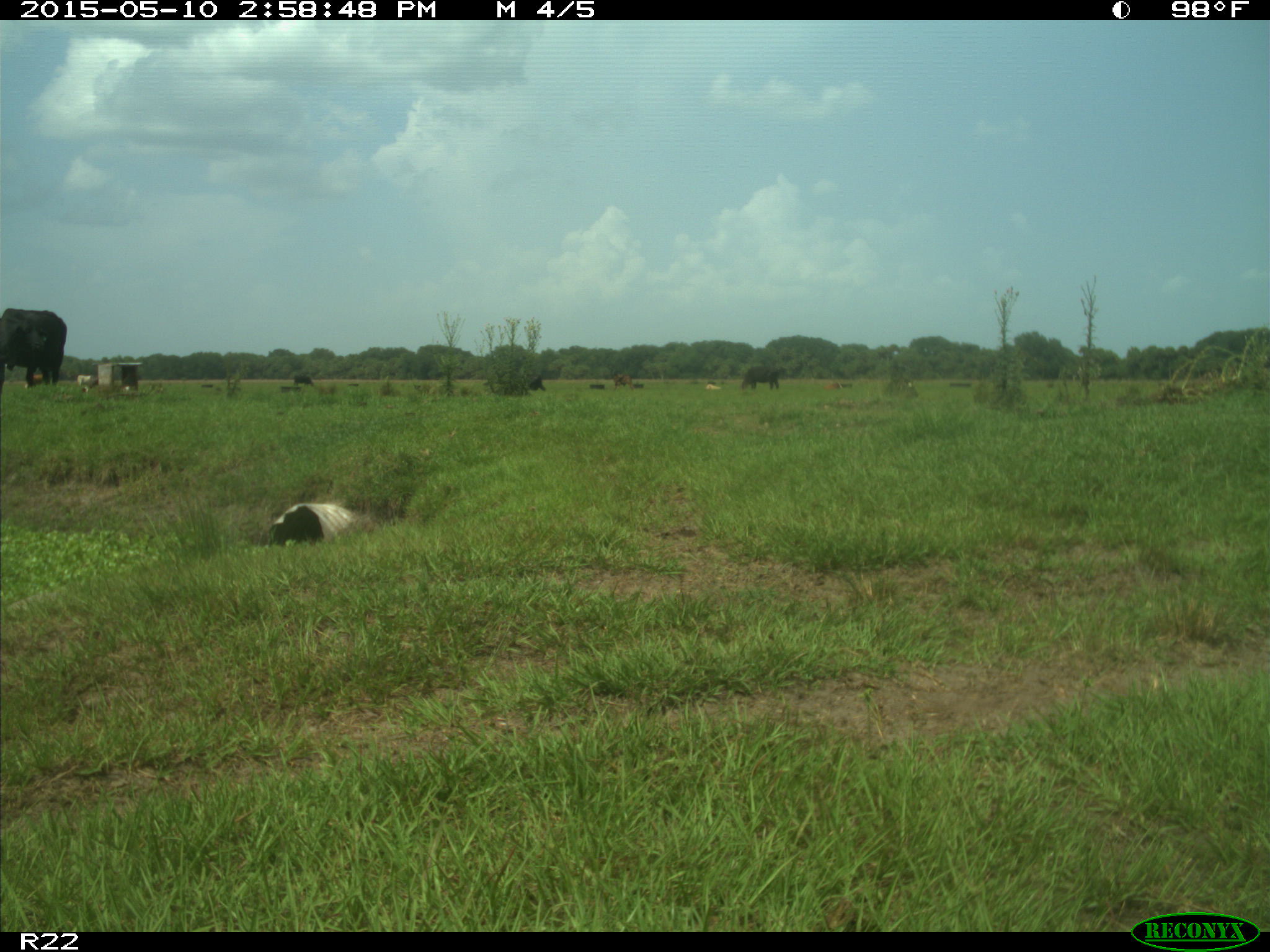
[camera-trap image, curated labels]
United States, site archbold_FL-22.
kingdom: Animalia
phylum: Chordata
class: Mammalia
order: Artiodactyla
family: Bovidae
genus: Bos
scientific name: Bos taurus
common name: domestic cow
Bos taurus (domestic cow).